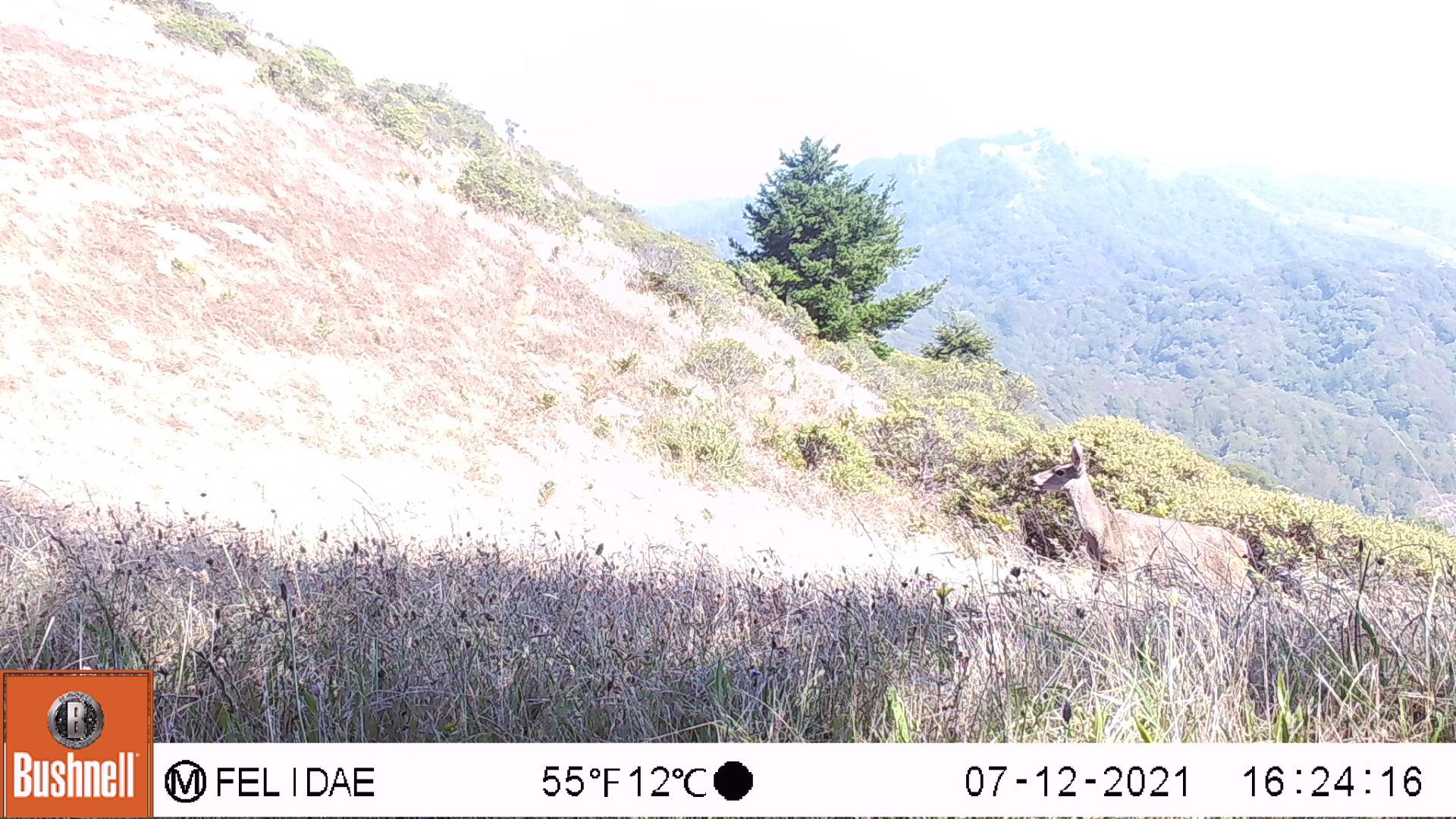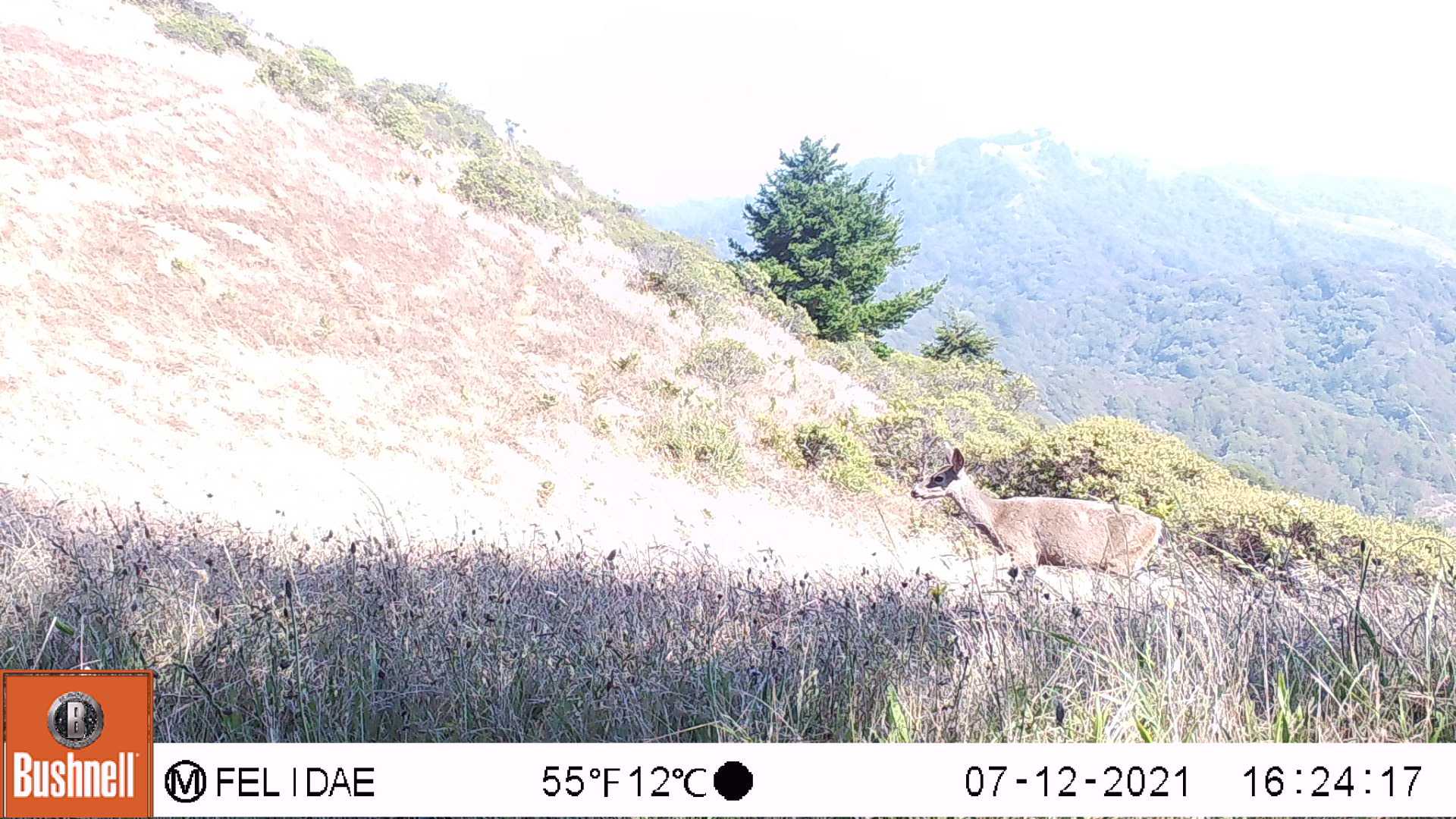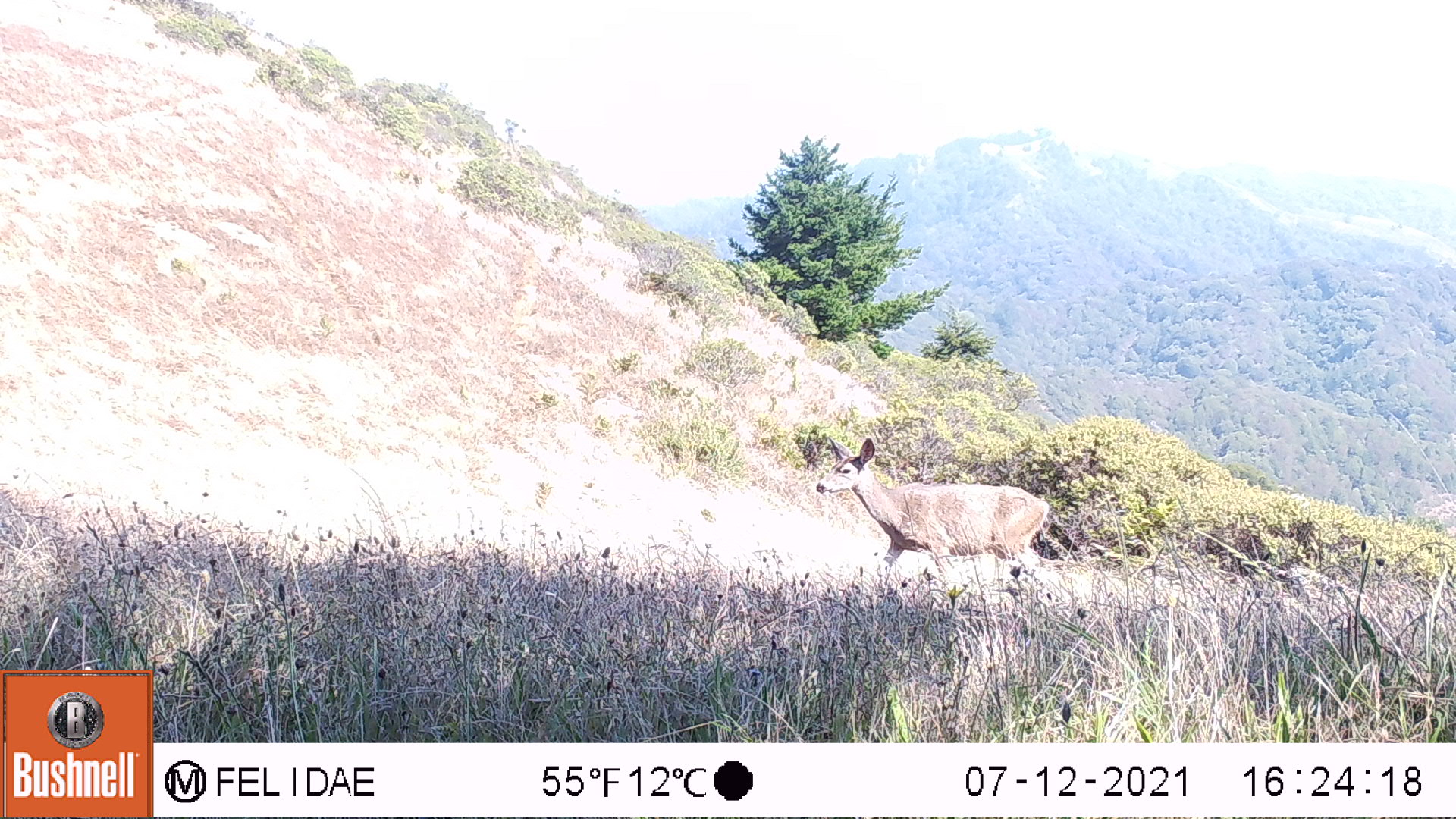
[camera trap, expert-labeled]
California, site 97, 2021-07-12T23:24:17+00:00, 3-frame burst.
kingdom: Animalia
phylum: Chordata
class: Mammalia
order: Artiodactyla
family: Cervidae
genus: Odocoileus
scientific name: Odocoileus hemionus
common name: mule deer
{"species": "mule deer (Odocoileus hemionus)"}